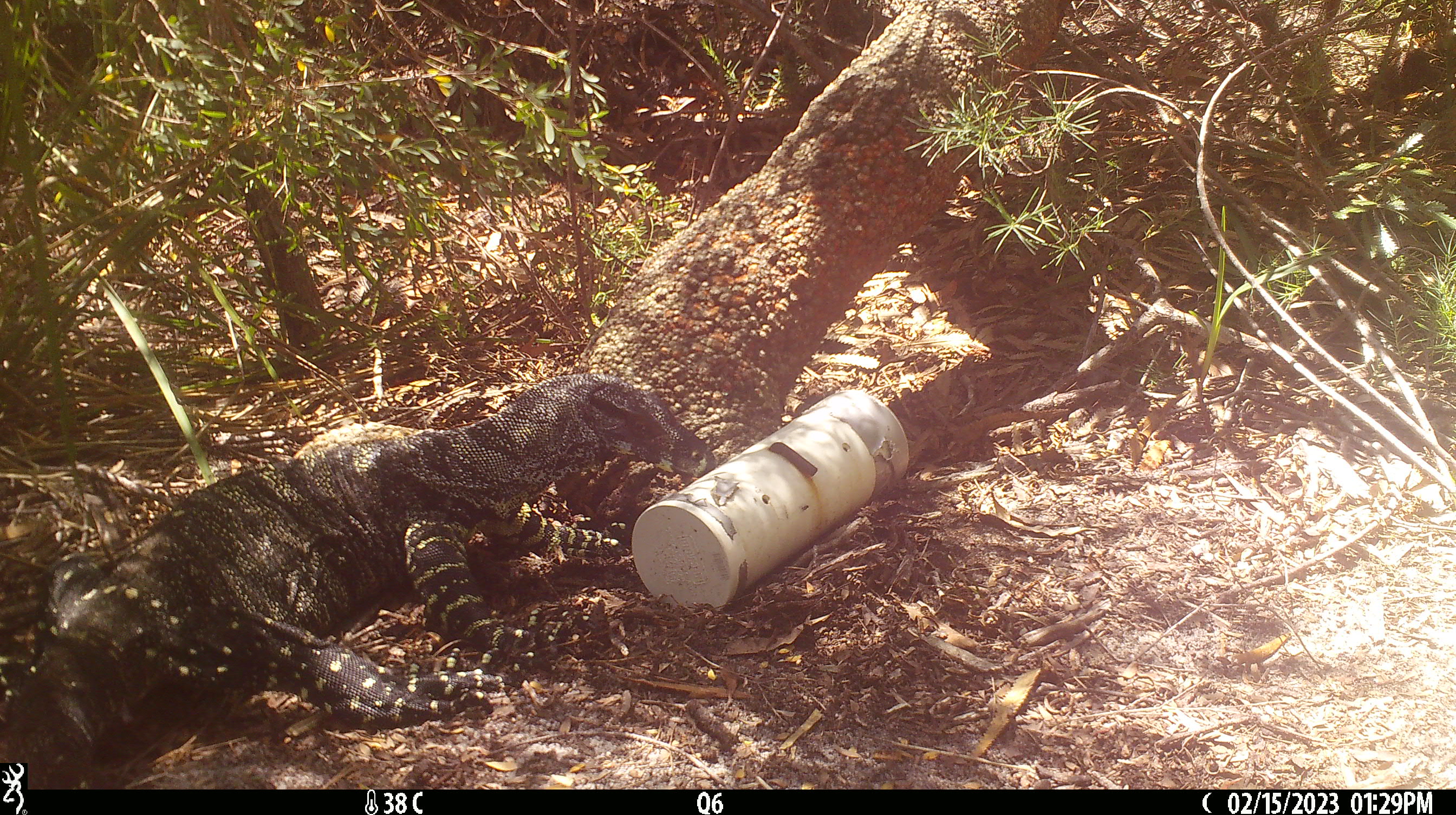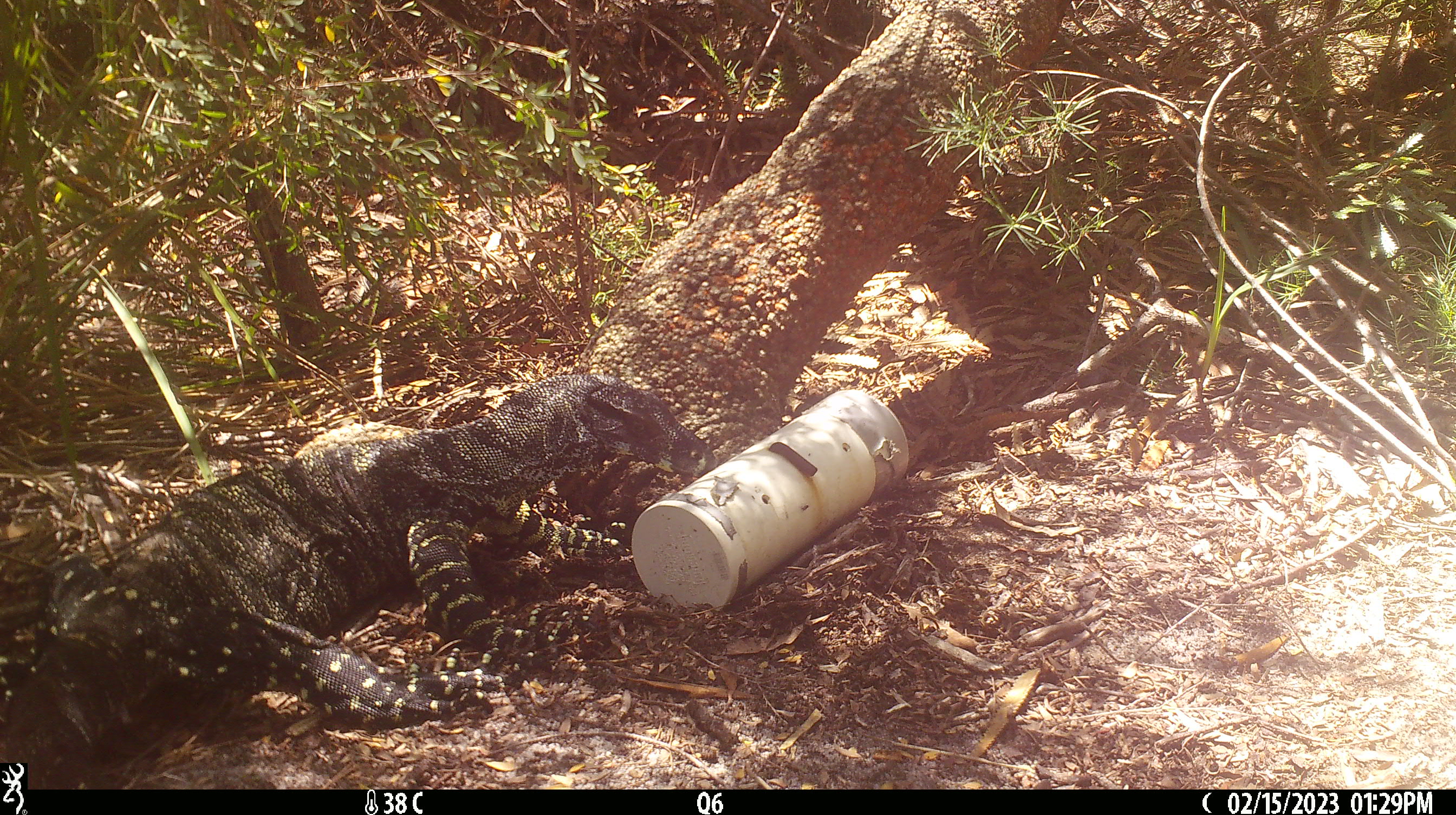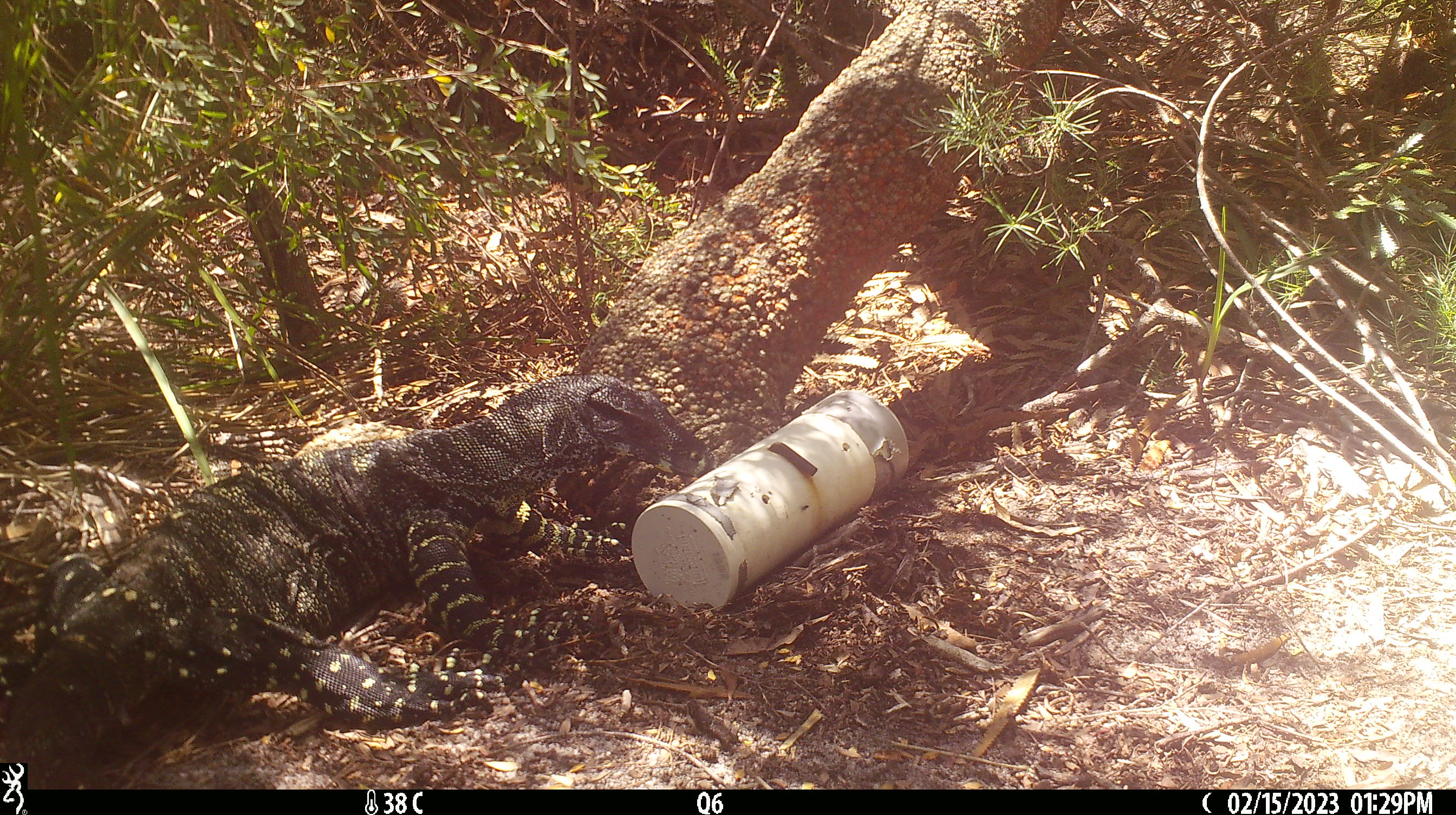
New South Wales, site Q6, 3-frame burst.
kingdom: Animalia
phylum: Chordata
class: Reptilia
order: Squamata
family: Varanidae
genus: Varanus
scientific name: Varanus varius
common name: lace monitor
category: goanna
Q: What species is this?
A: Goanna (lace monitor) (Varanus varius).